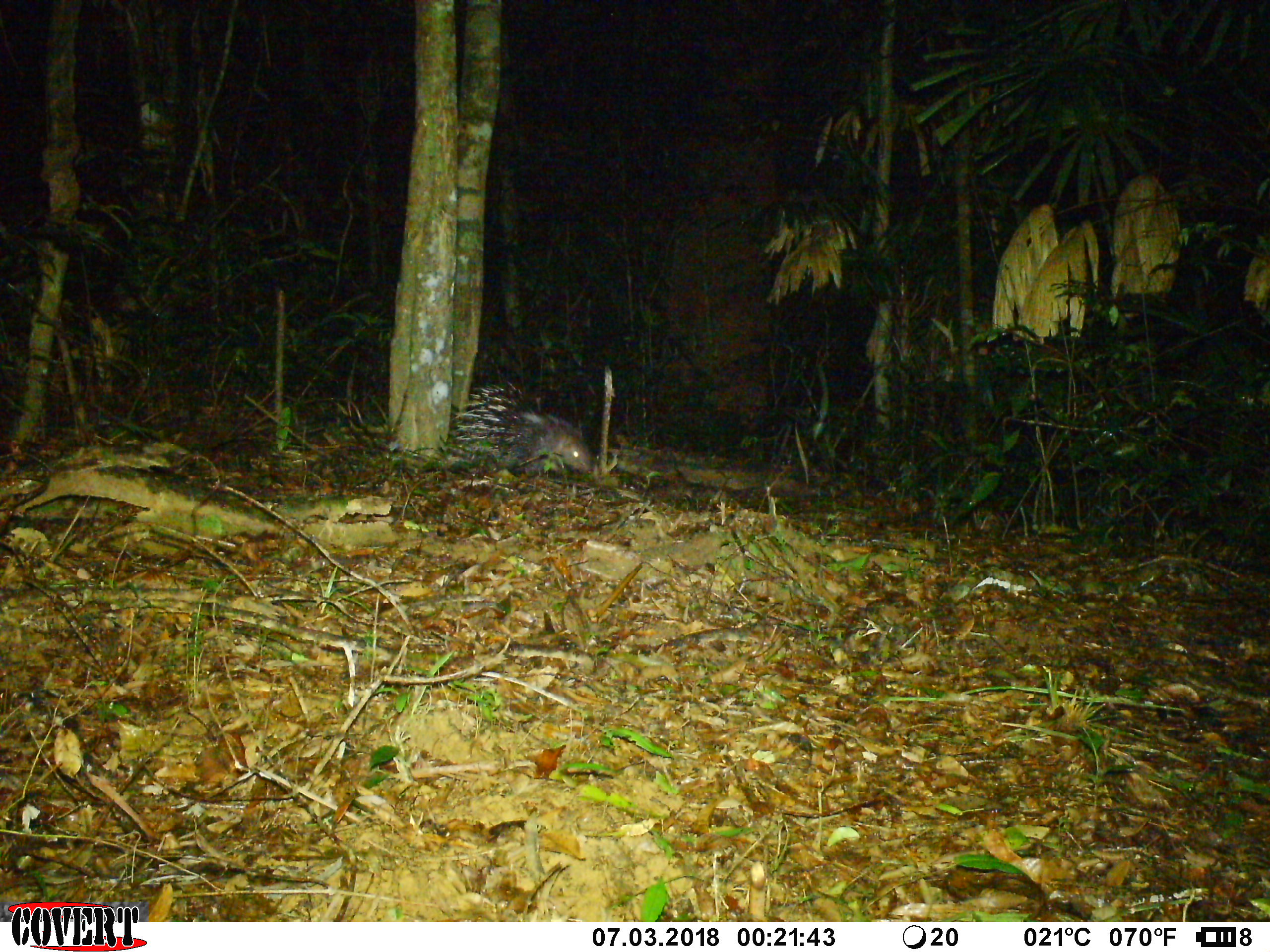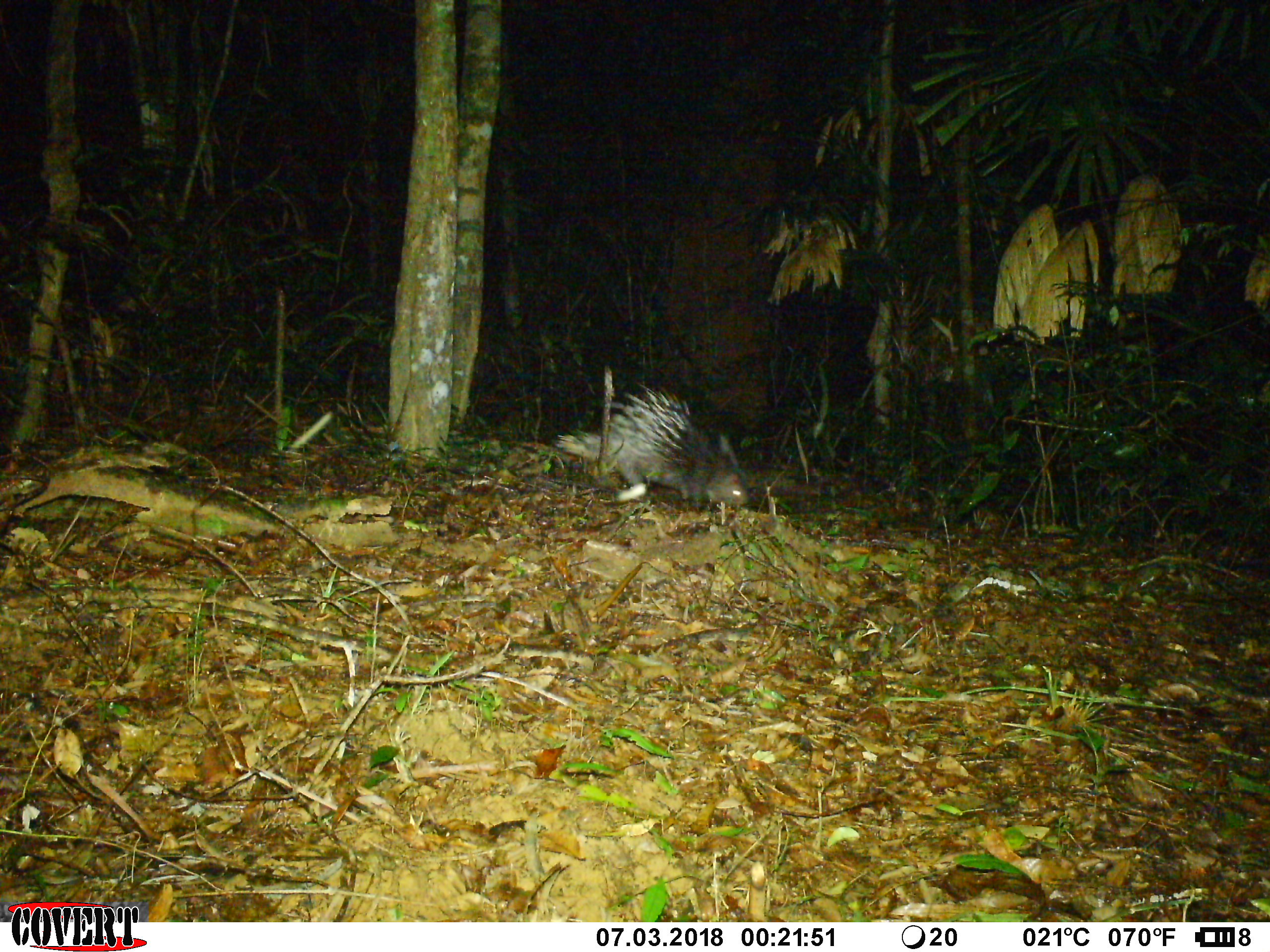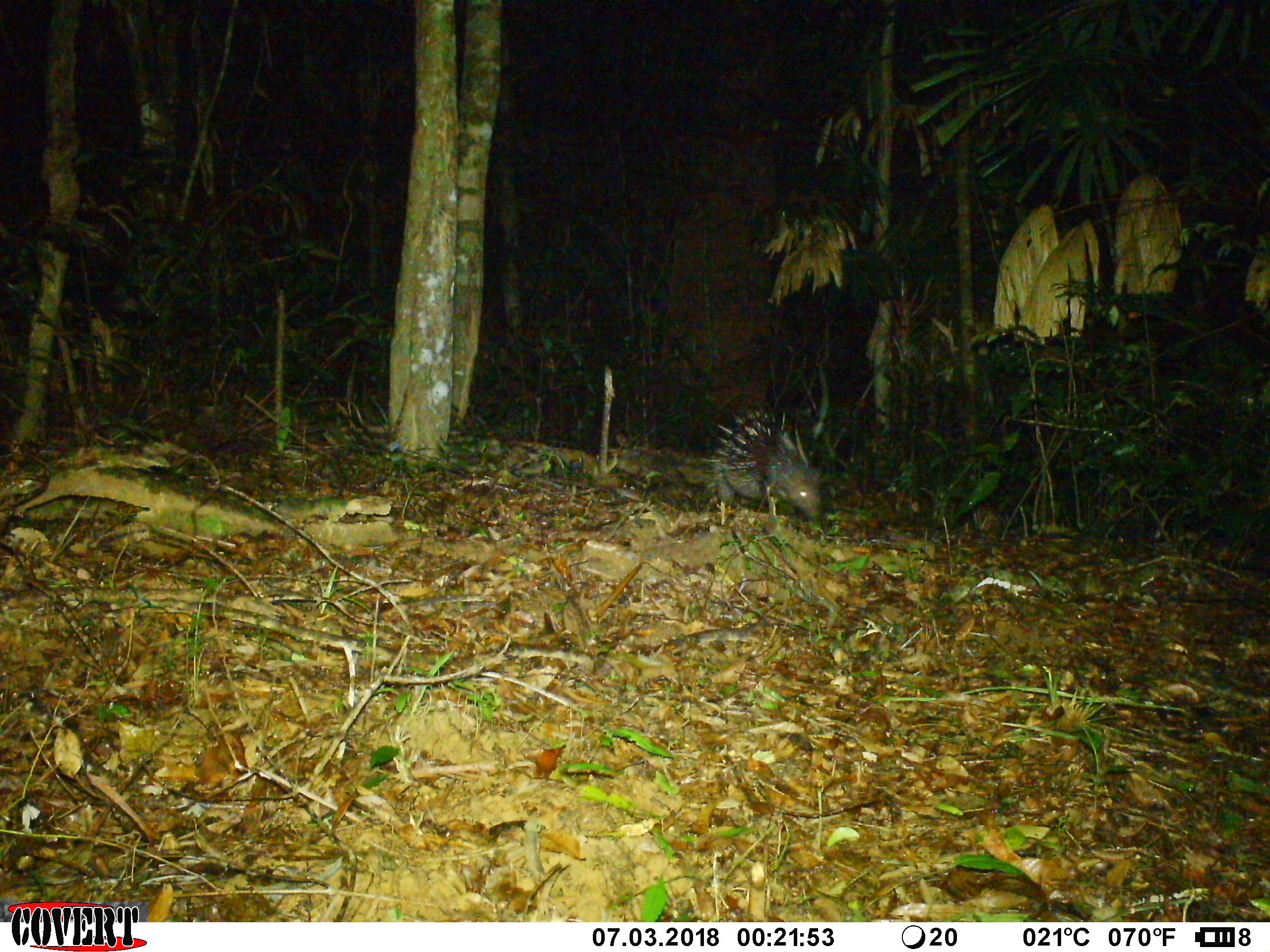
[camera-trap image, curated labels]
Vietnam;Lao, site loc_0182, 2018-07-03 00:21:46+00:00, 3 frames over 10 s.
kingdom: Animalia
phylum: Chordata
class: Mammalia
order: Rodentia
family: Hystricidae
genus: Hystrix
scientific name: Hystrix brachyura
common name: malayan porcupine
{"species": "malayan porcupine (Hystrix brachyura)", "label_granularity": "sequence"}